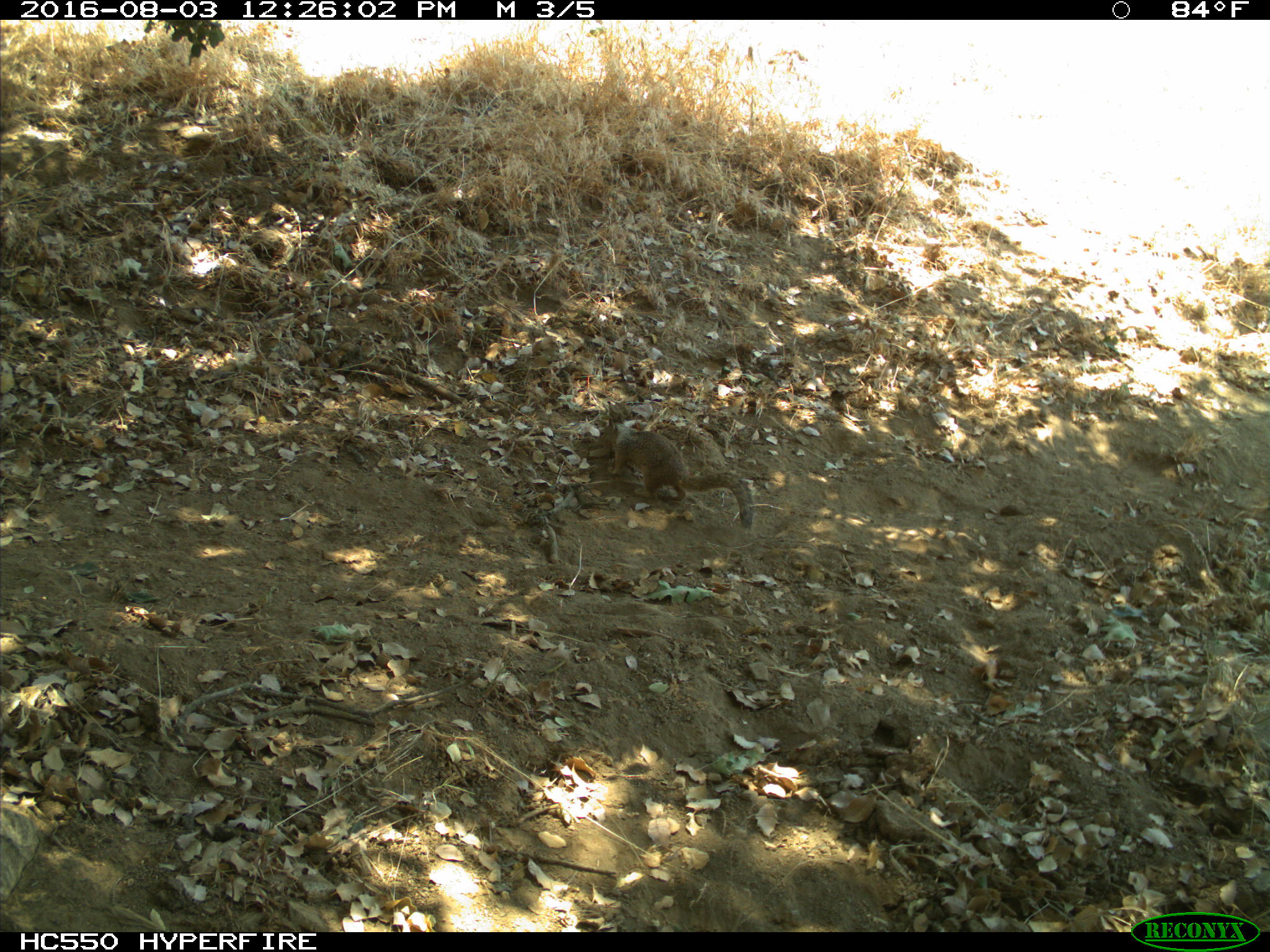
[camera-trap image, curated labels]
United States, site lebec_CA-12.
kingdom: Animalia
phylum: Chordata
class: Mammalia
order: Rodentia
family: Sciuridae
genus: Otospermophilus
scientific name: Otospermophilus beecheyi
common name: california ground squirrel